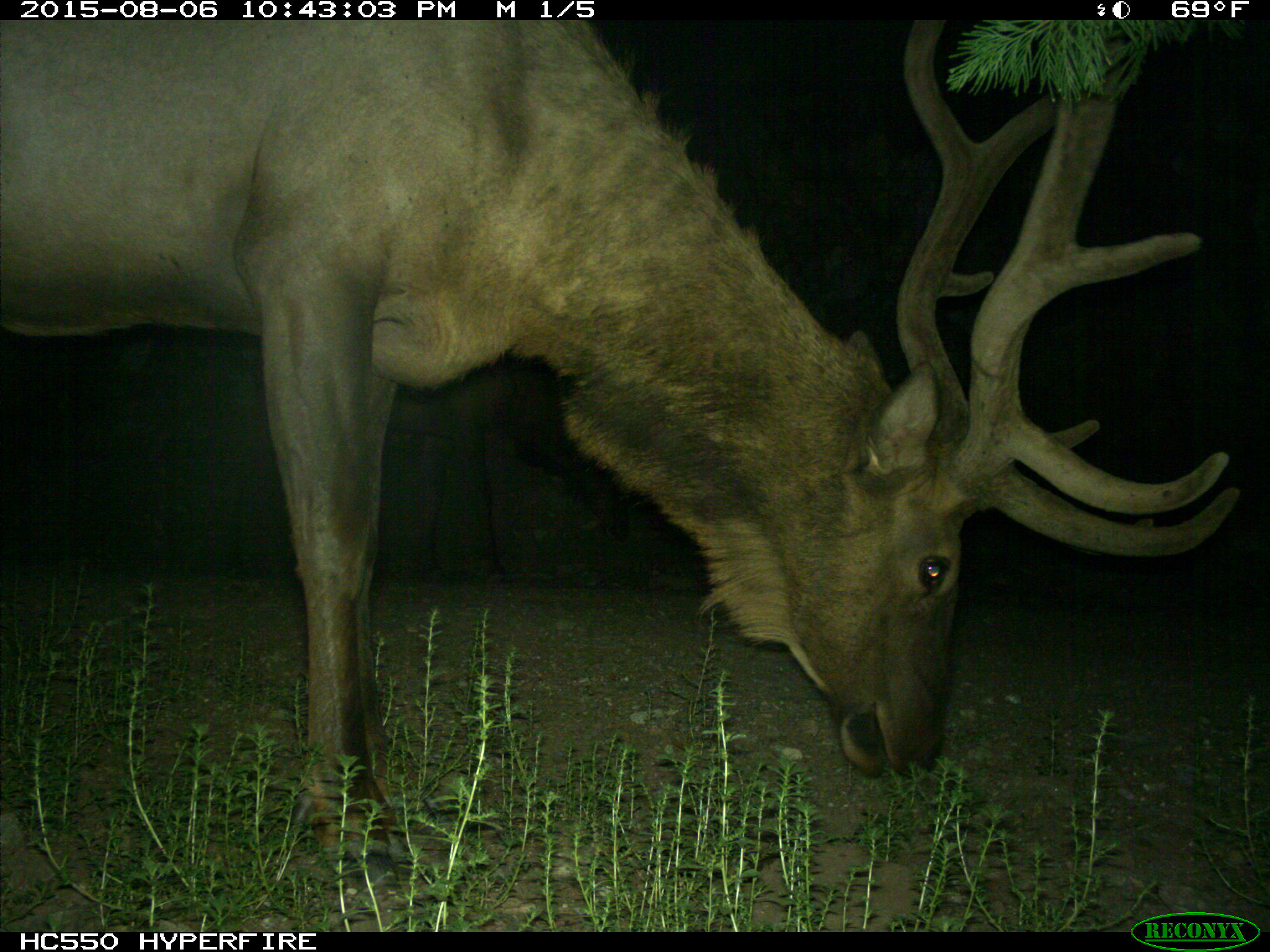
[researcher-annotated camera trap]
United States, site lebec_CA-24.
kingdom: Animalia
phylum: Chordata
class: Mammalia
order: Artiodactyla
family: Cervidae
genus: Cervus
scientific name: Cervus canadensis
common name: elk